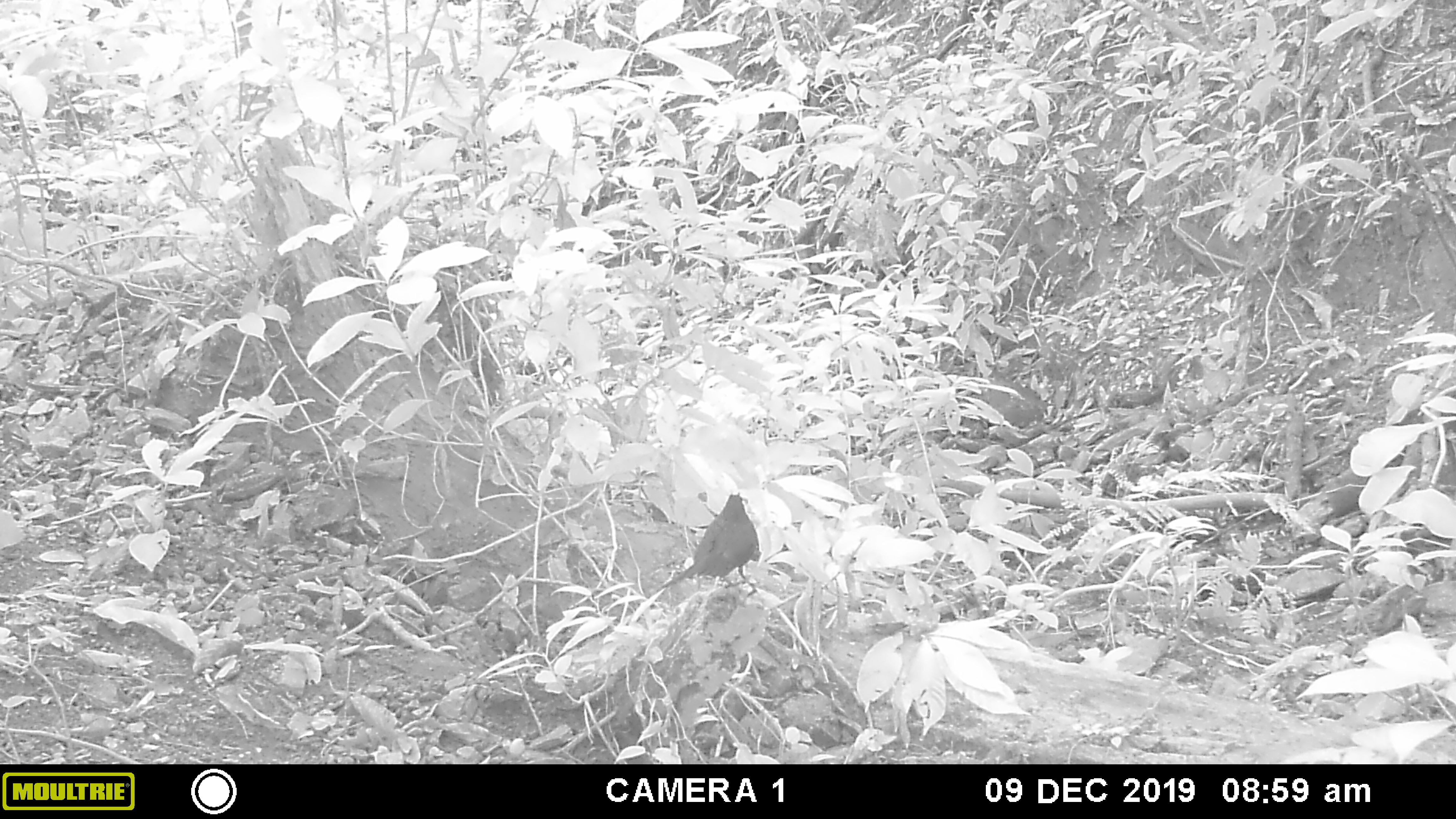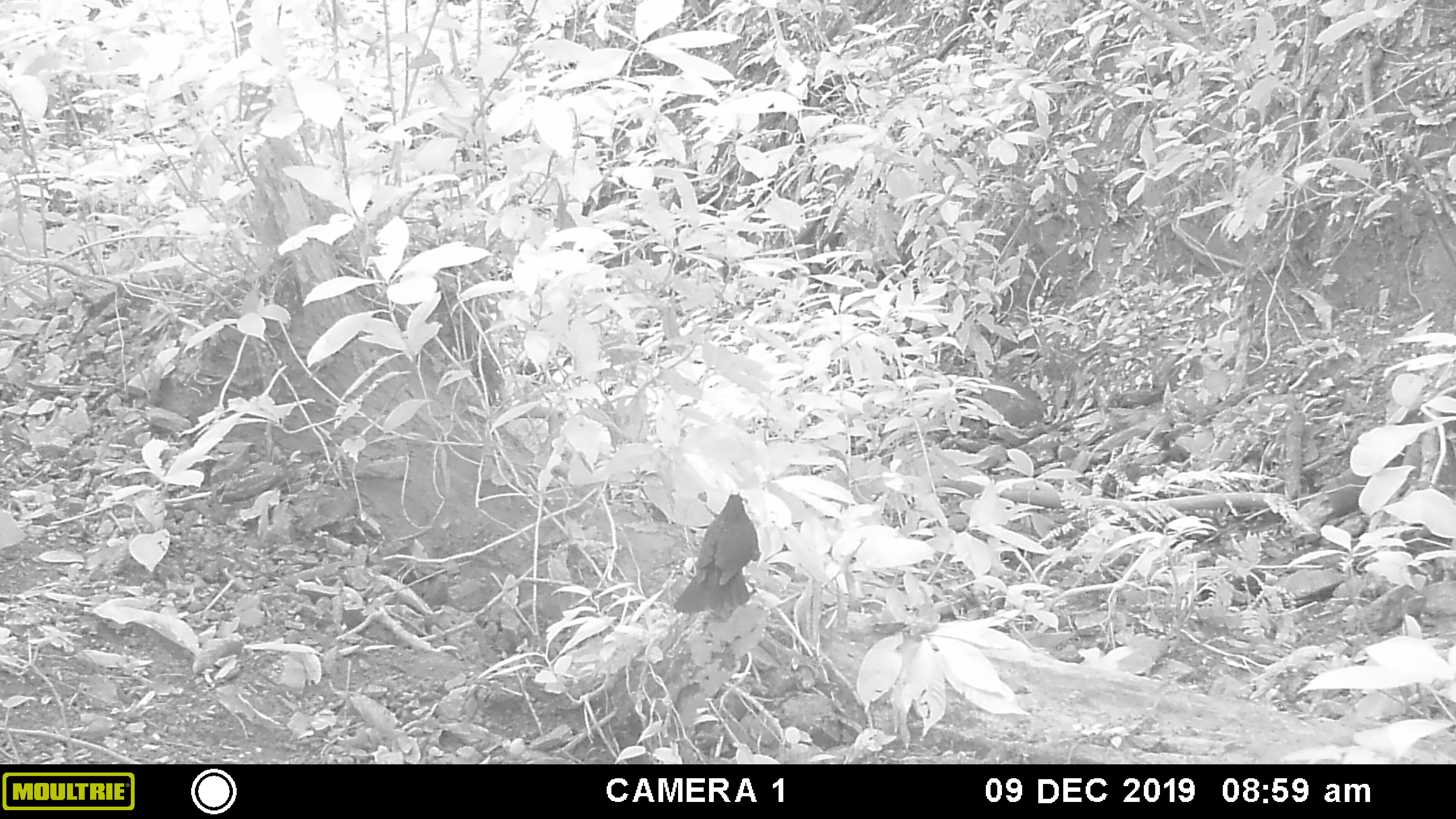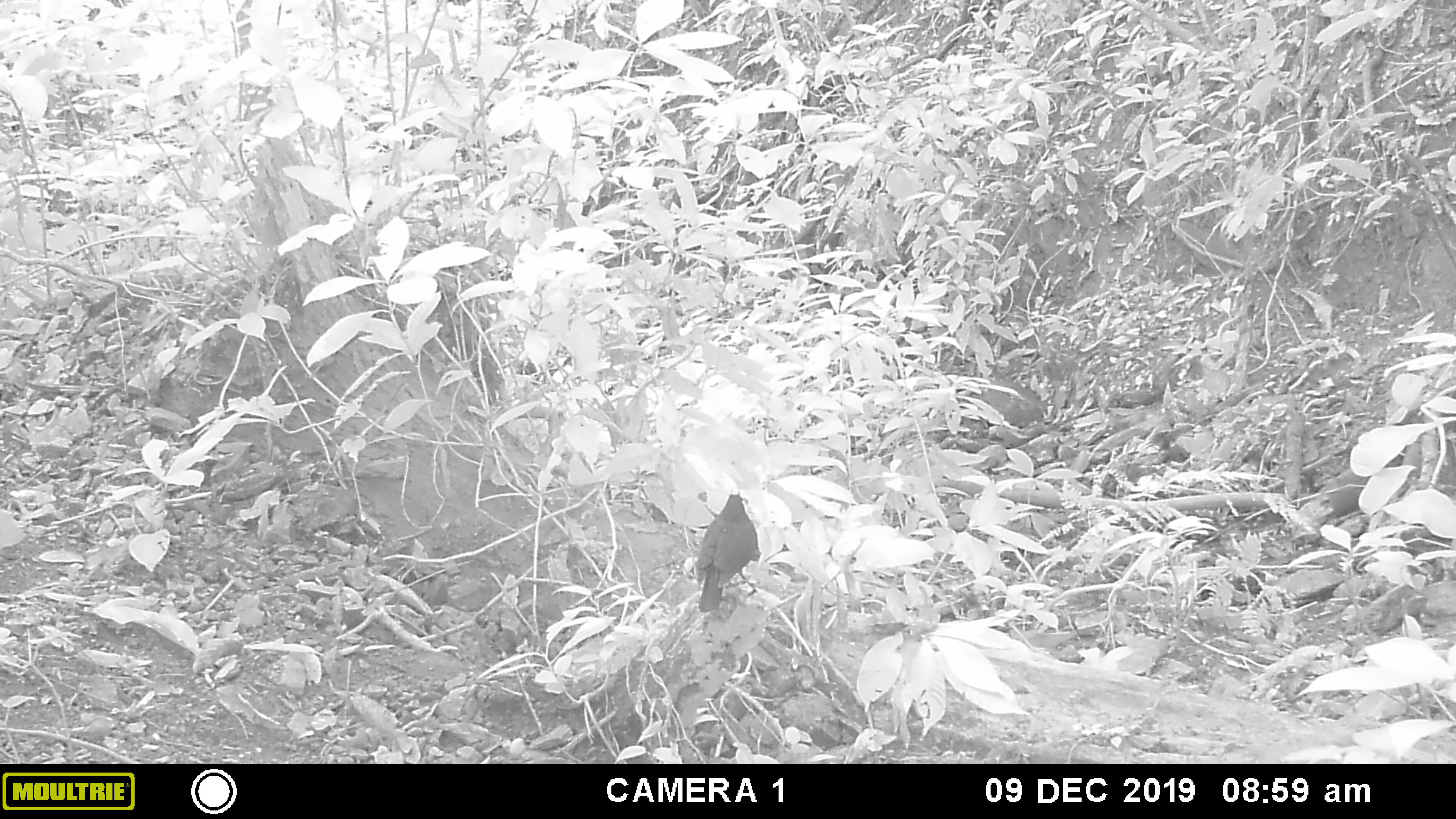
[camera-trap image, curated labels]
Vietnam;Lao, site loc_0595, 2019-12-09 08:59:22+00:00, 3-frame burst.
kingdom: Animalia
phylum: Chordata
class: Aves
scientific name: Aves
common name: bird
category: unidentified bird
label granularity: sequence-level